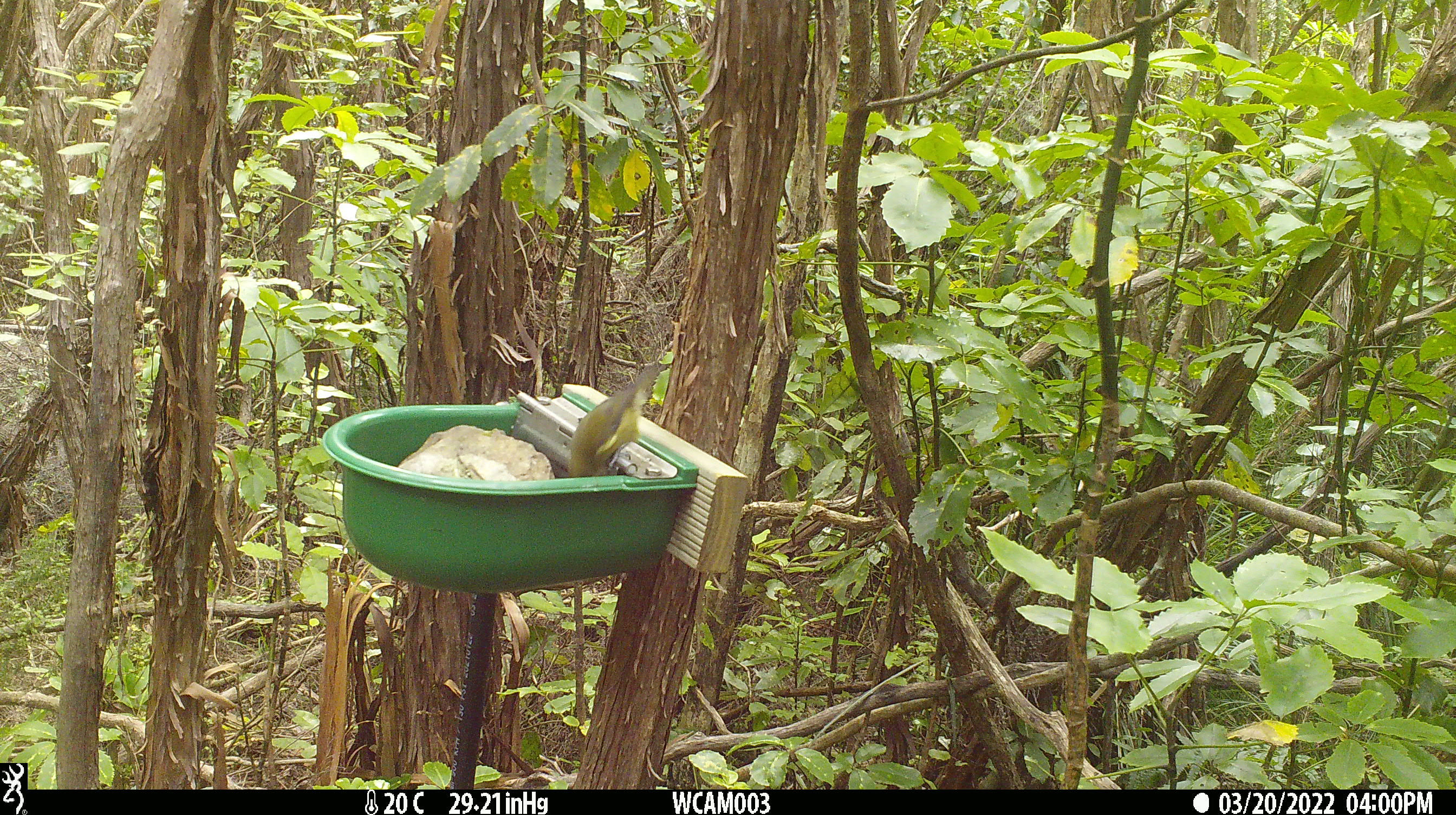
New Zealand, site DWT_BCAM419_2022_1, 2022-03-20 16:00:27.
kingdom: Animalia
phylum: Chordata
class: Aves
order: Passeriformes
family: Meliphagidae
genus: Anthornis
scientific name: Anthornis melanura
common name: new zealand bellbird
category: bellbird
Bellbird (new zealand bellbird) (Anthornis melanura).